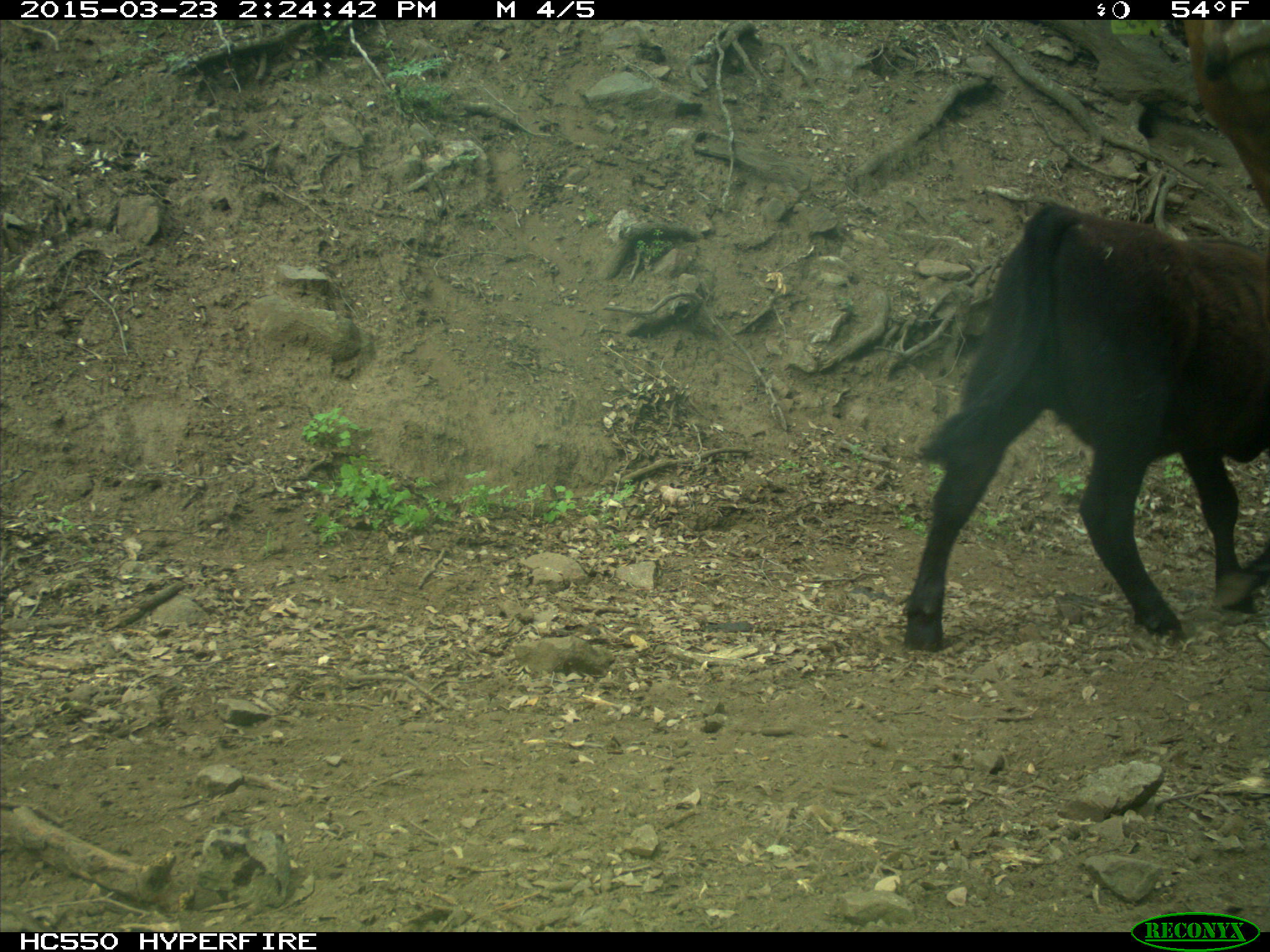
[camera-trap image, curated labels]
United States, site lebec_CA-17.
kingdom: Animalia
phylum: Chordata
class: Mammalia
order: Artiodactyla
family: Bovidae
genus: Bos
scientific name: Bos taurus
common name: domestic cow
Bos taurus (domestic cow).